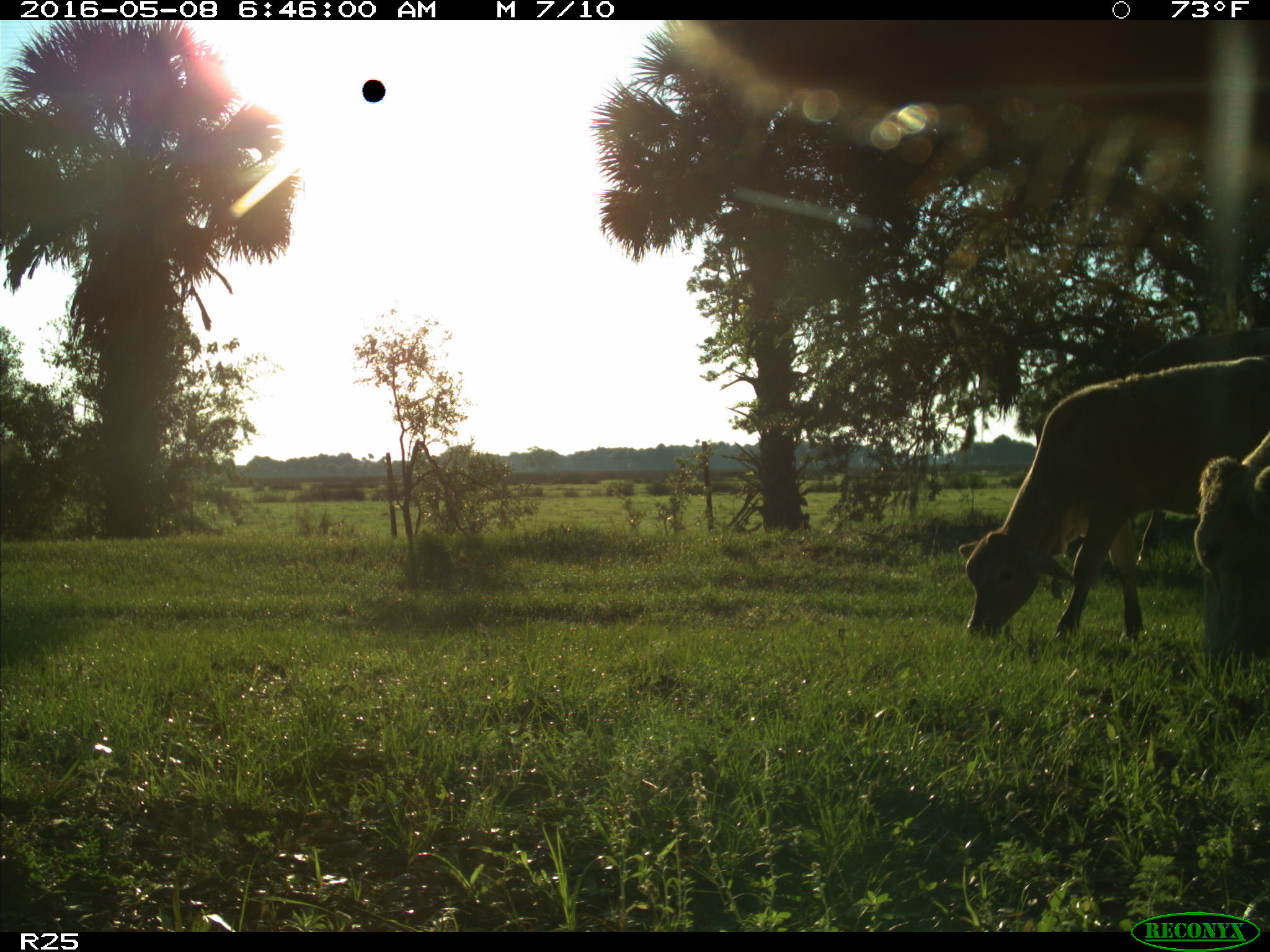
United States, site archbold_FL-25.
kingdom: Animalia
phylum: Chordata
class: Mammalia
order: Artiodactyla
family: Bovidae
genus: Bos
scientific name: Bos taurus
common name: domestic cow